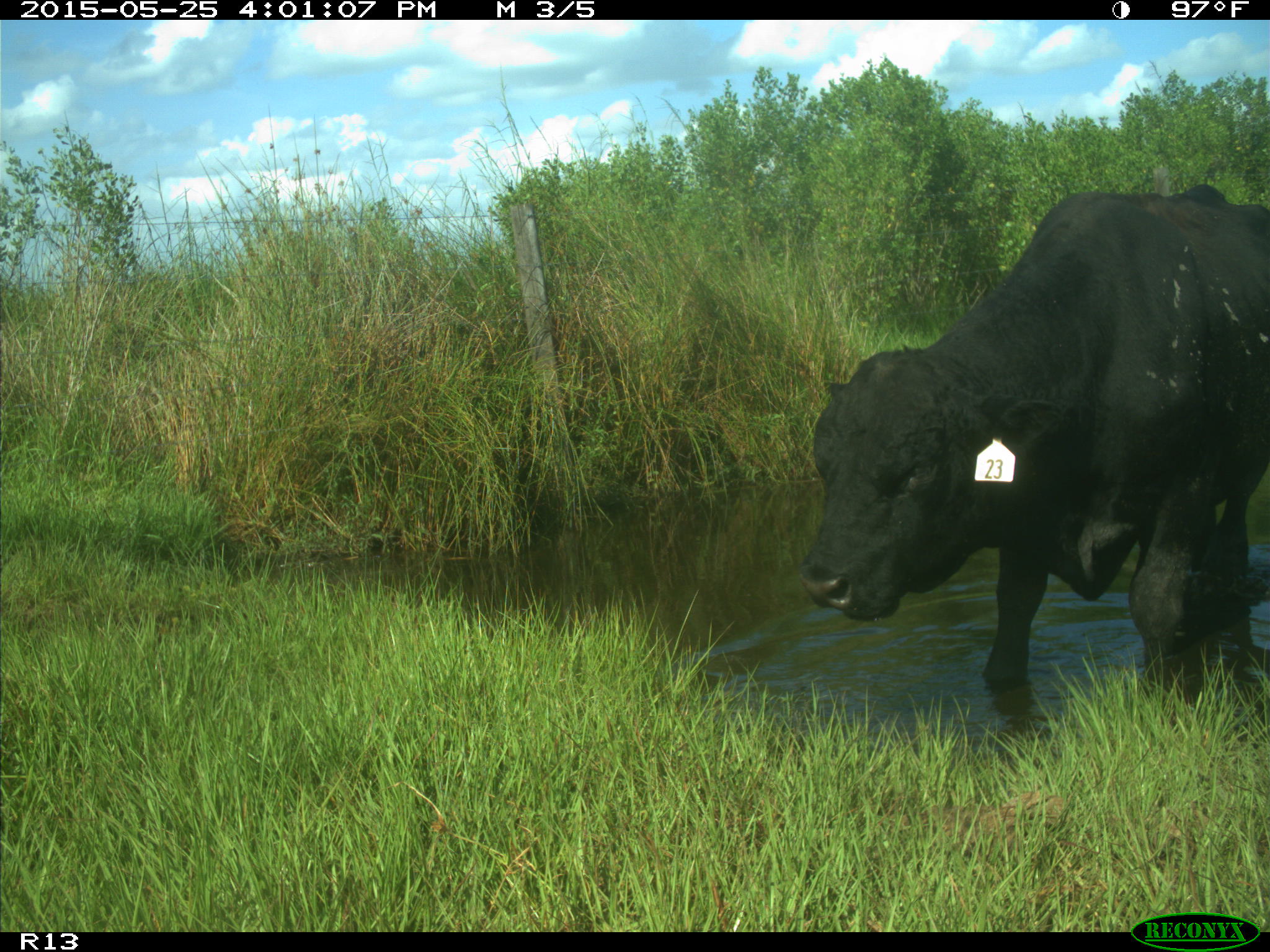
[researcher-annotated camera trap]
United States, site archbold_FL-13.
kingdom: Animalia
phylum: Chordata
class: Mammalia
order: Artiodactyla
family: Bovidae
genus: Bos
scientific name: Bos taurus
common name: domestic cow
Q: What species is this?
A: Bos taurus (domestic cow).